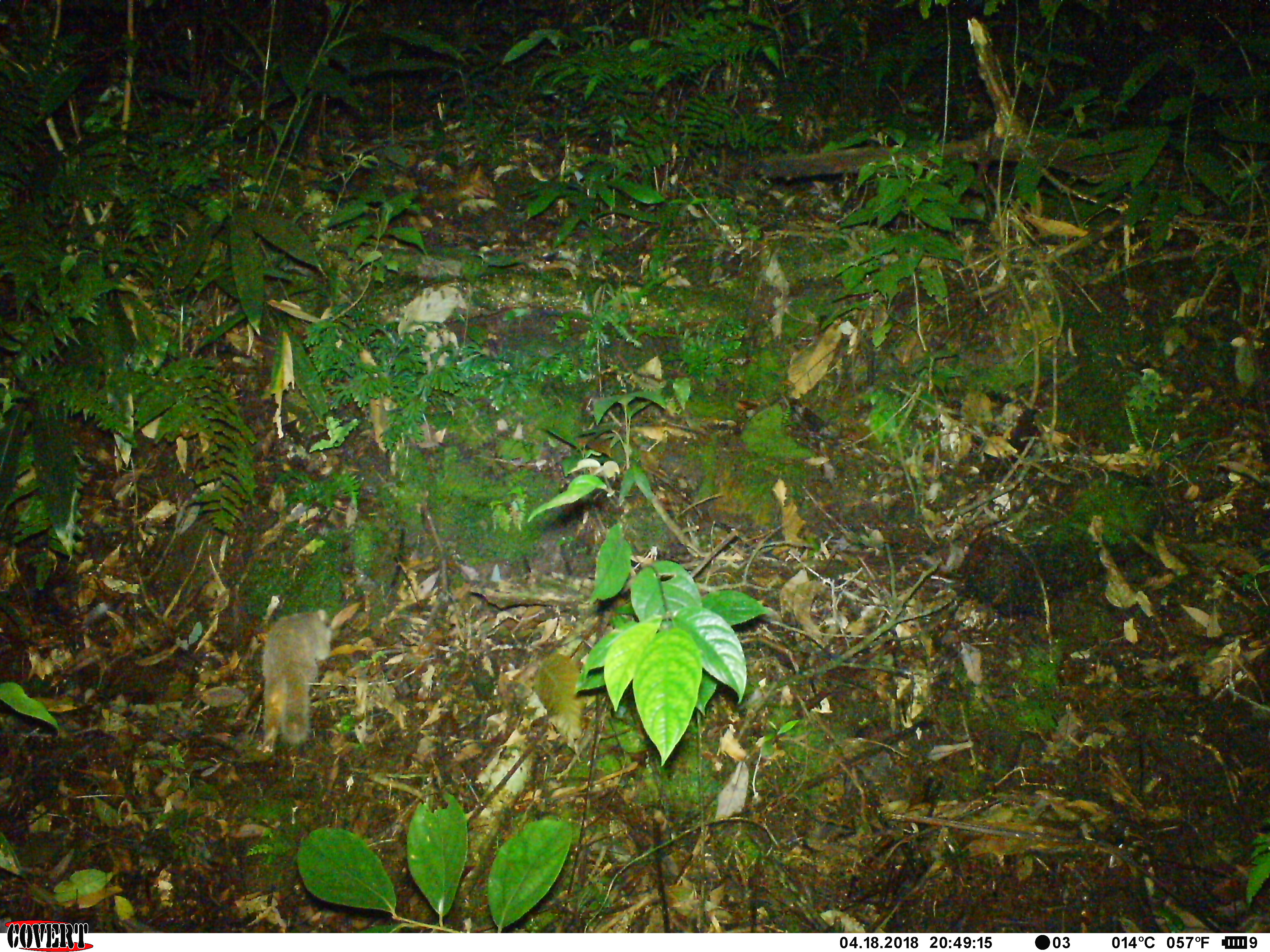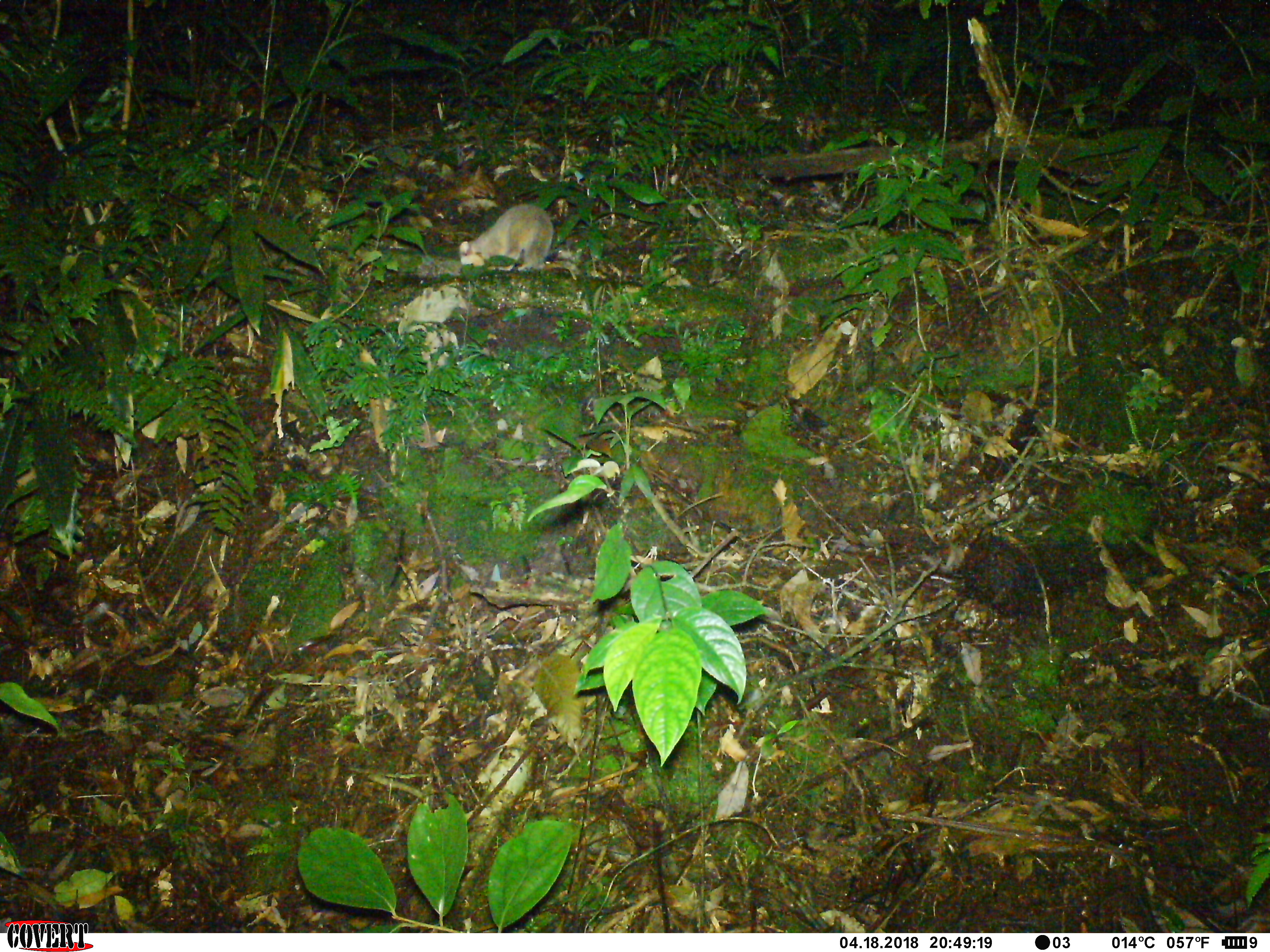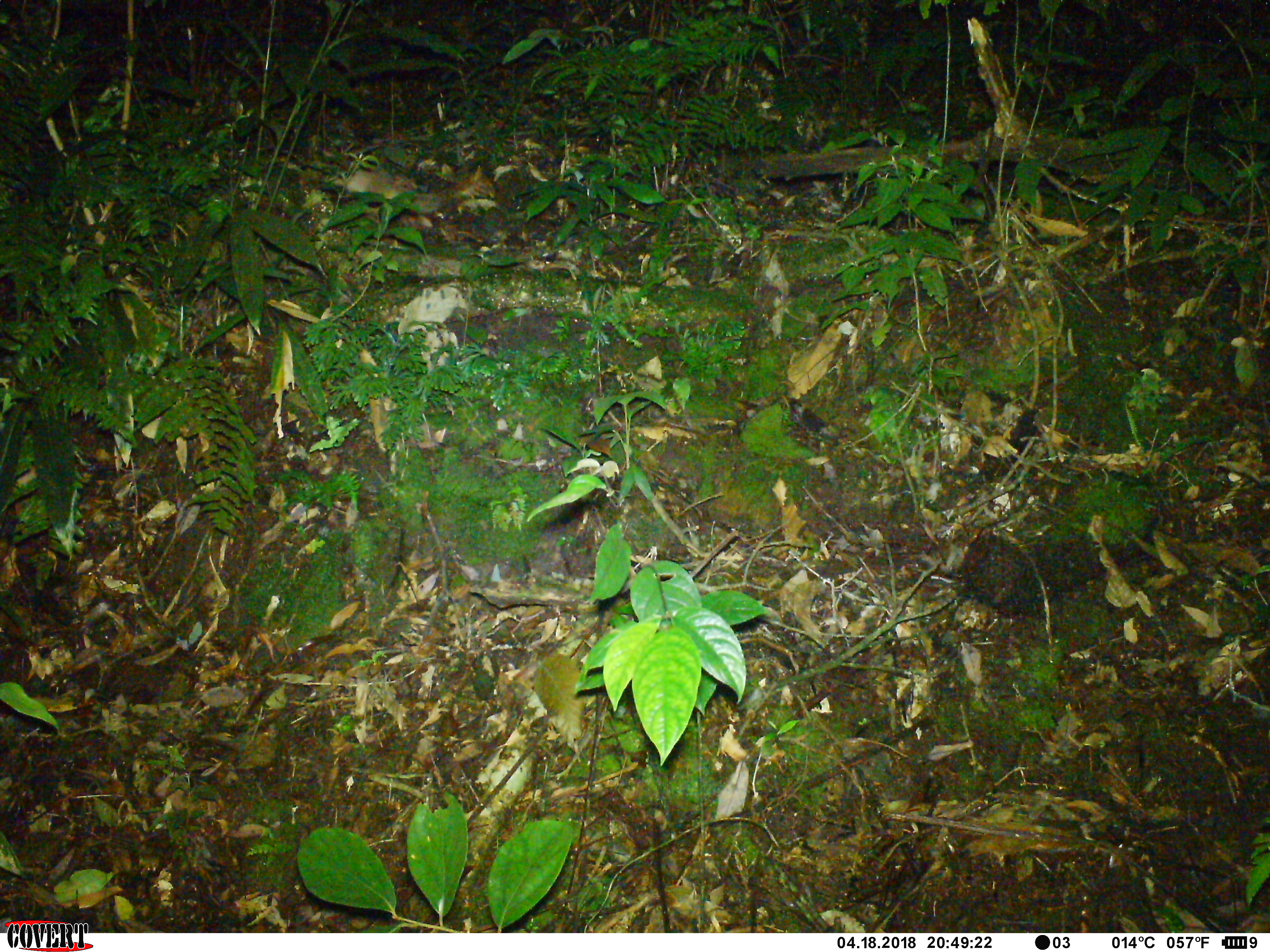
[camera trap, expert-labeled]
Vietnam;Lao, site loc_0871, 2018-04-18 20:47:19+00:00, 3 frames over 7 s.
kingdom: Animalia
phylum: Chordata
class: Mammalia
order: Carnivora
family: Mustelidae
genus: Melogale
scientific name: Melogale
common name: ferret badger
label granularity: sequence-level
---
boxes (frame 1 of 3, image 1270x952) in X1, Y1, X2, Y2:
ferret badger: 258, 607, 331, 750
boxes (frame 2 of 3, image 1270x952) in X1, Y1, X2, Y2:
ferret badger: 458, 203, 553, 302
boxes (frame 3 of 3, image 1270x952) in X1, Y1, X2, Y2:
ferret badger: 324, 168, 443, 215